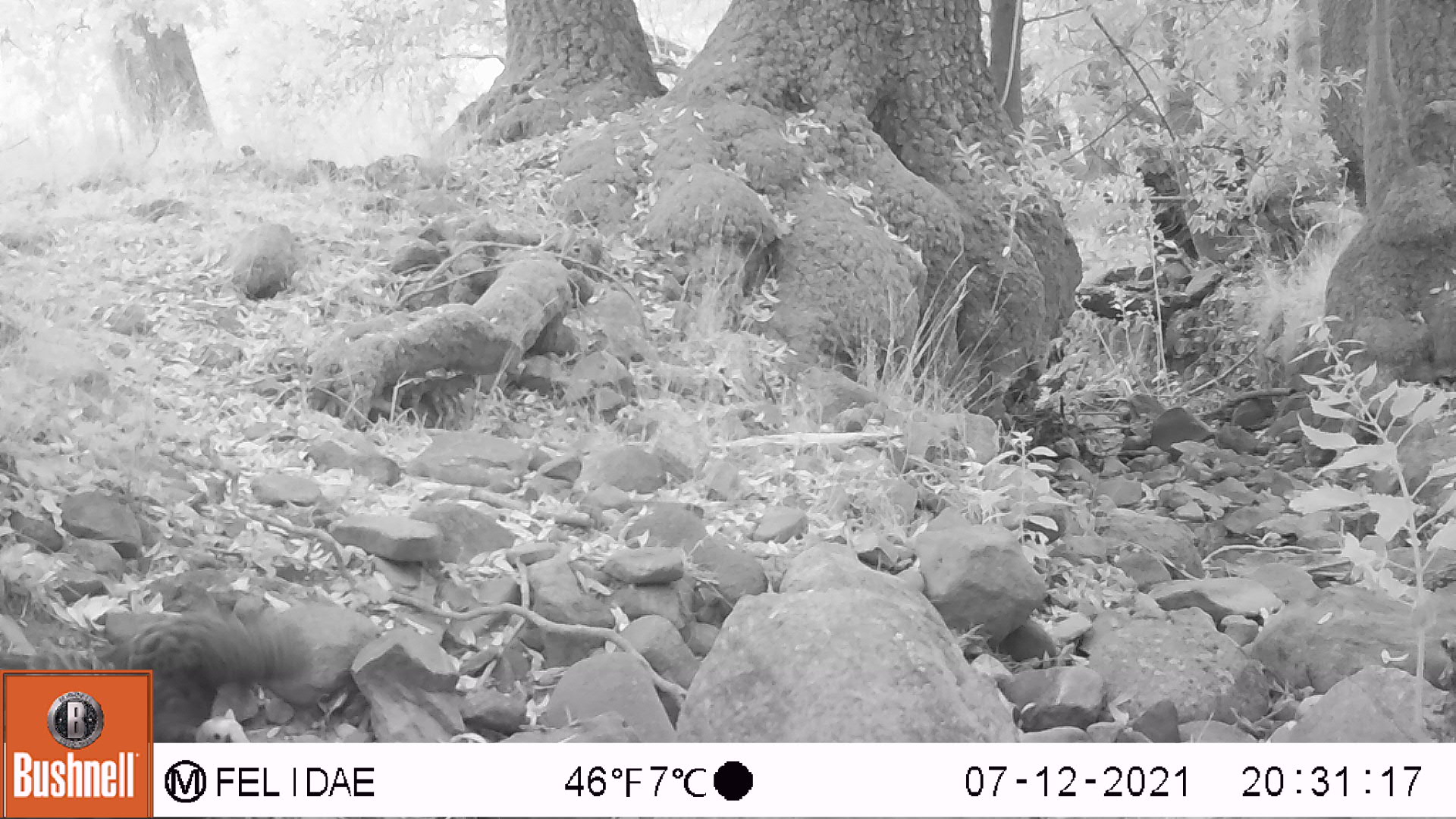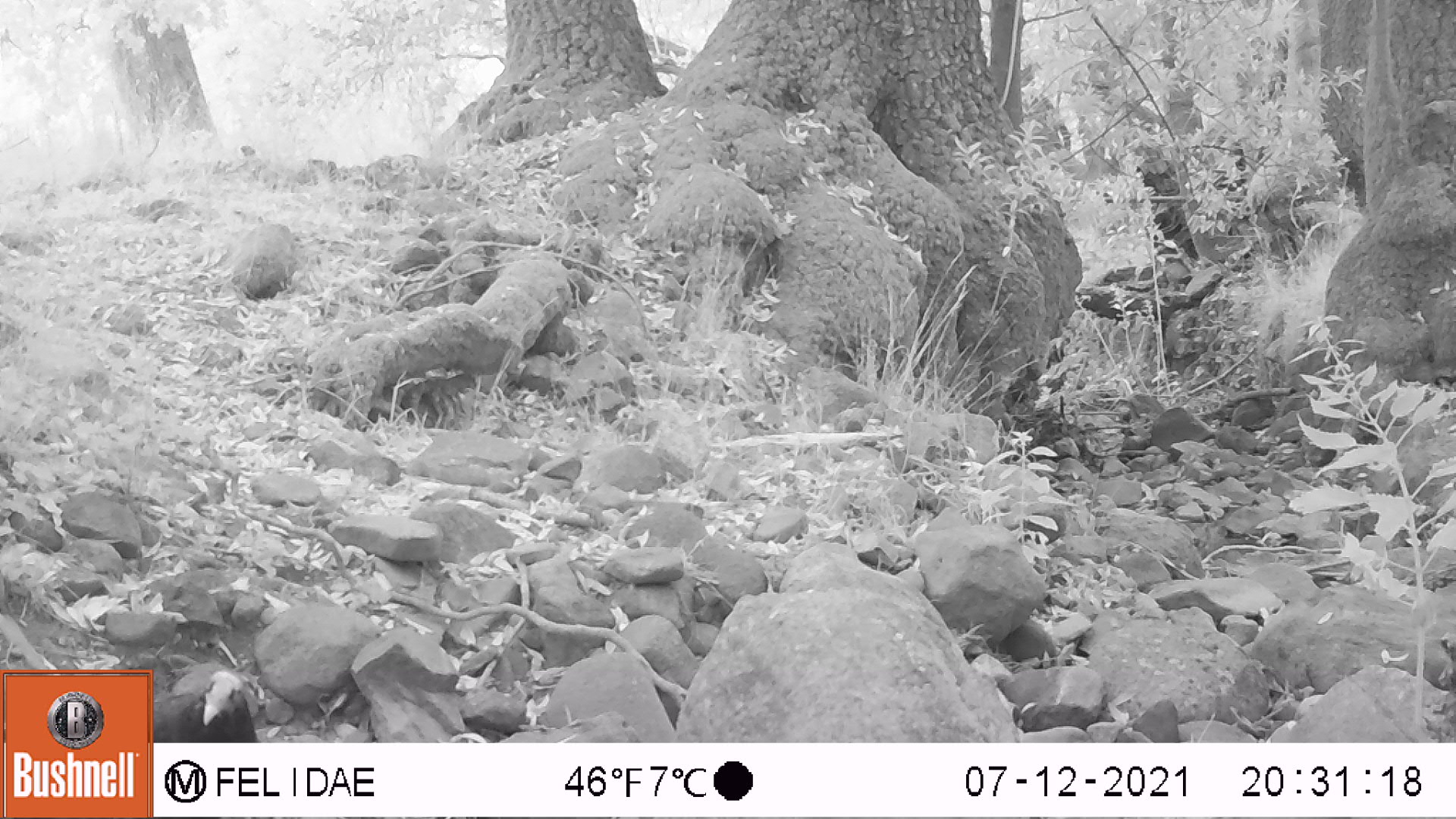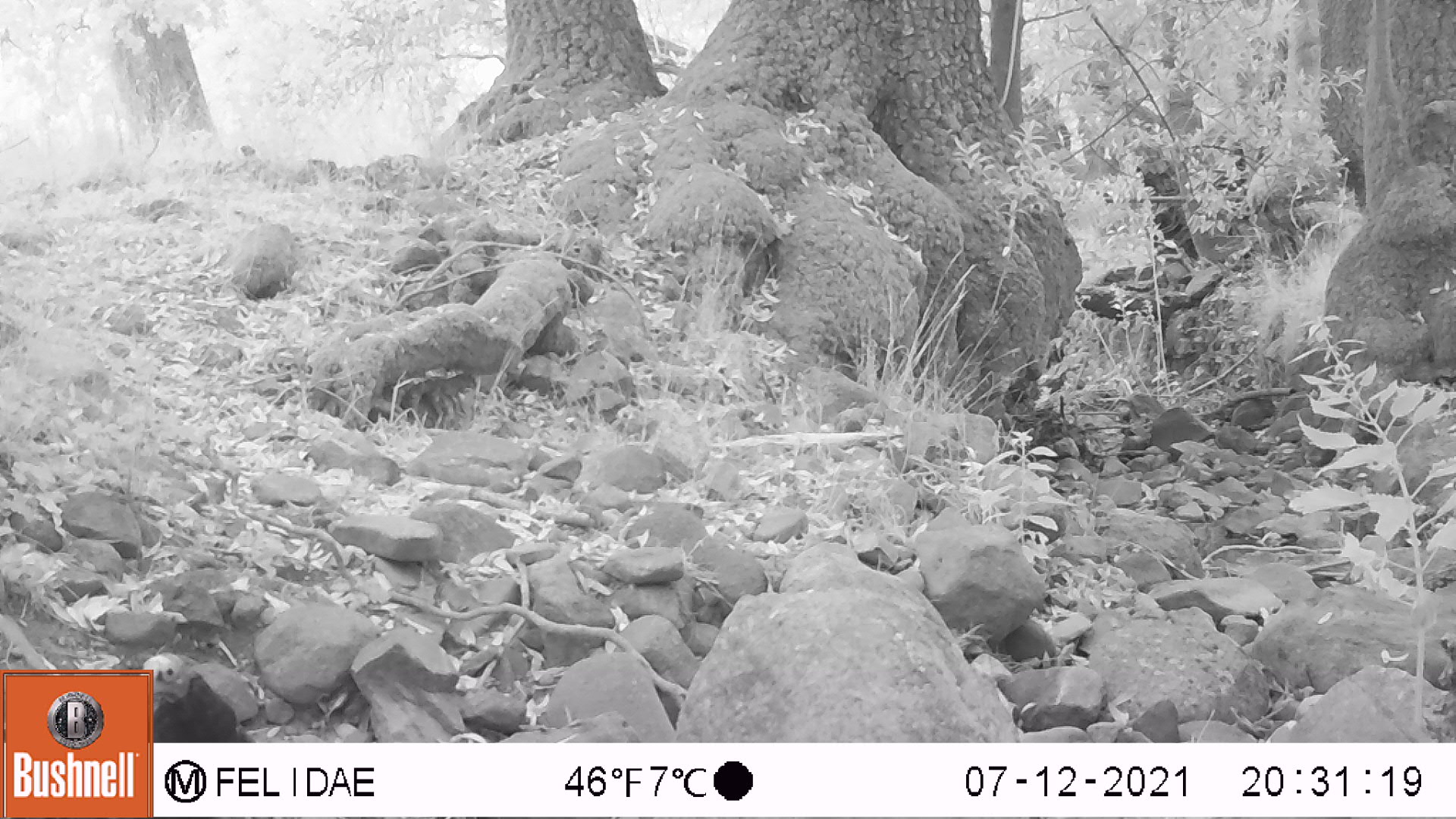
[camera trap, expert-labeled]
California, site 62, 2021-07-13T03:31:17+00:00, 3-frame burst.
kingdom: Animalia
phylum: Chordata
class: Aves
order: Cathartiformes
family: Cathartidae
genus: Cathartes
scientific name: Cathartes aura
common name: turkey vulture